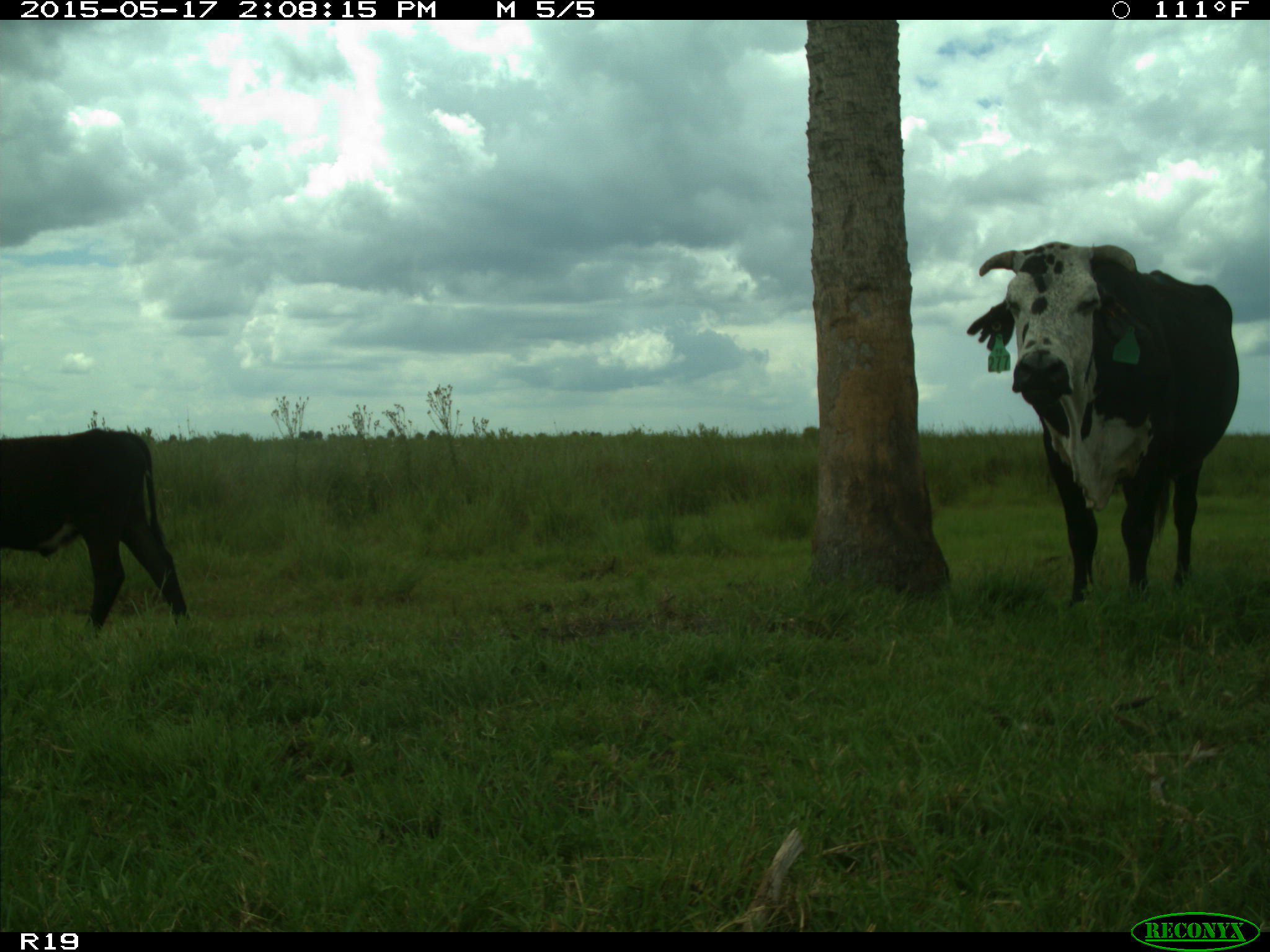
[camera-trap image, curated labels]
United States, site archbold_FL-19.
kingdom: Animalia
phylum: Chordata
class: Mammalia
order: Artiodactyla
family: Bovidae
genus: Bos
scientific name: Bos taurus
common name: domestic cow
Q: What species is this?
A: Bos taurus (domestic cow).